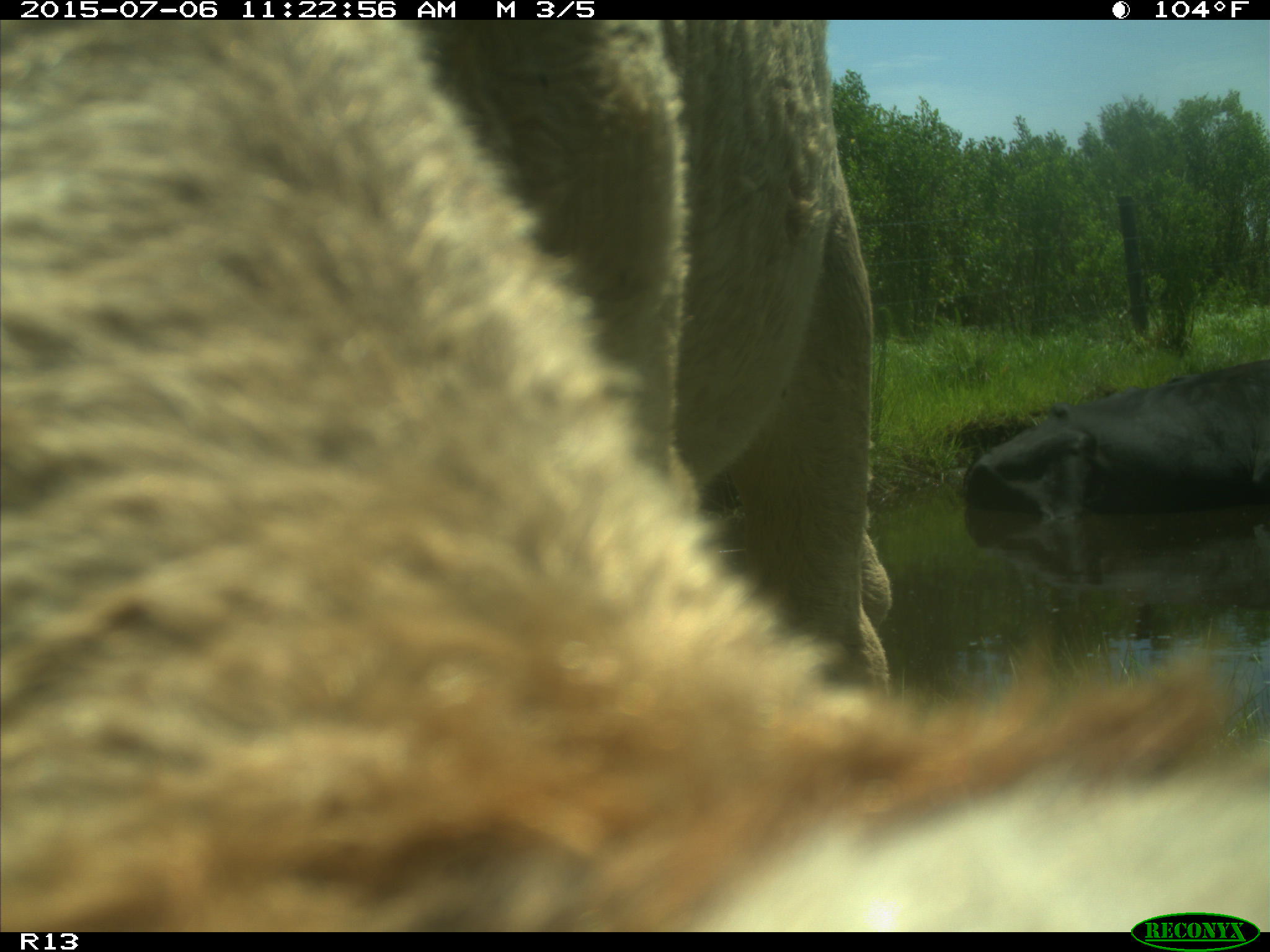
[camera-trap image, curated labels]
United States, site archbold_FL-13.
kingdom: Animalia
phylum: Chordata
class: Mammalia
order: Artiodactyla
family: Bovidae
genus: Bos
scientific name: Bos taurus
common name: domestic cow